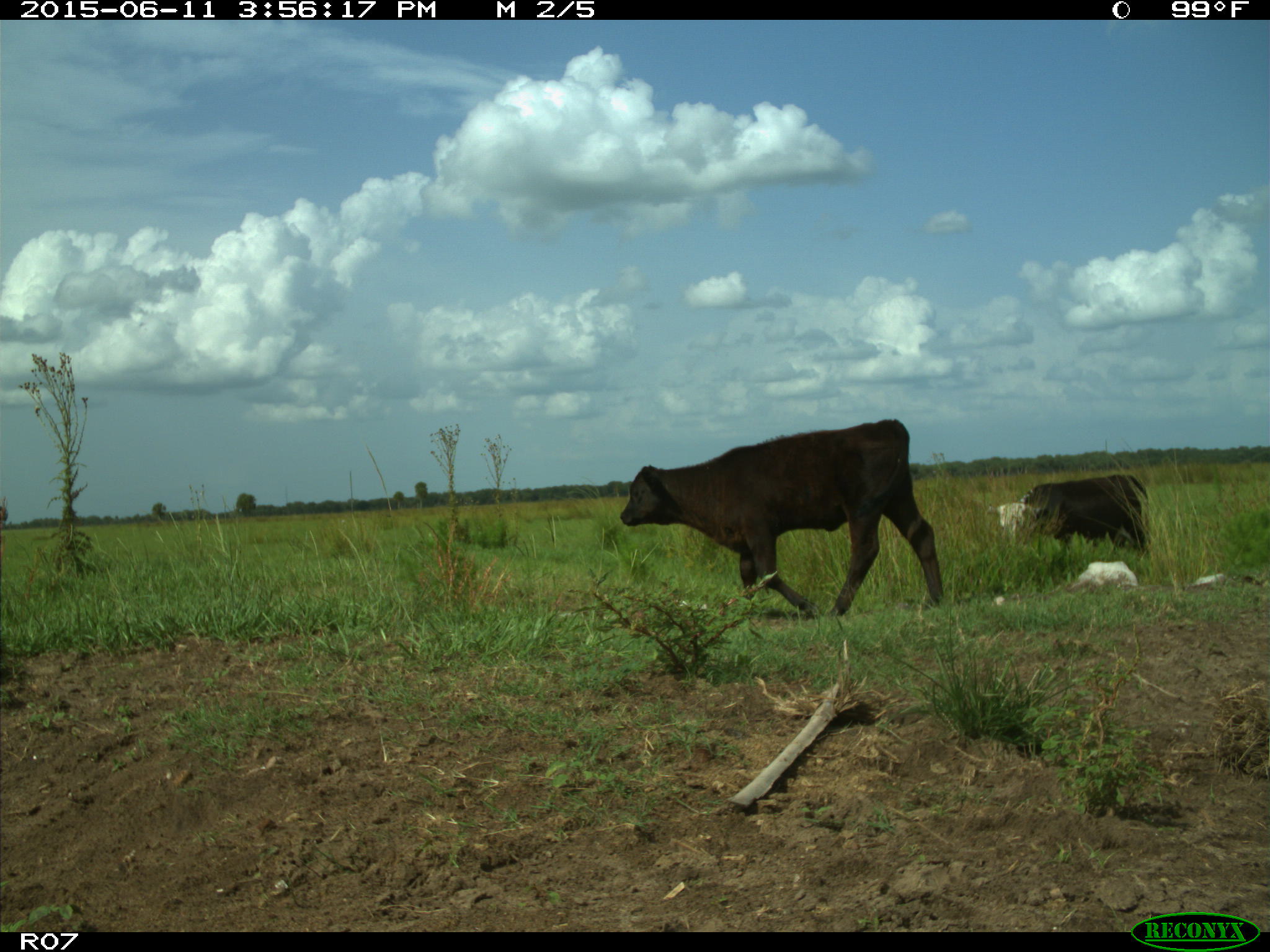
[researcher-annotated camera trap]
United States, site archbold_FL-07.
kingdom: Animalia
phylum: Chordata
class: Mammalia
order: Artiodactyla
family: Bovidae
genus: Bos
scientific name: Bos taurus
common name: domestic cow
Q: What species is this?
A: Bos taurus (domestic cow).